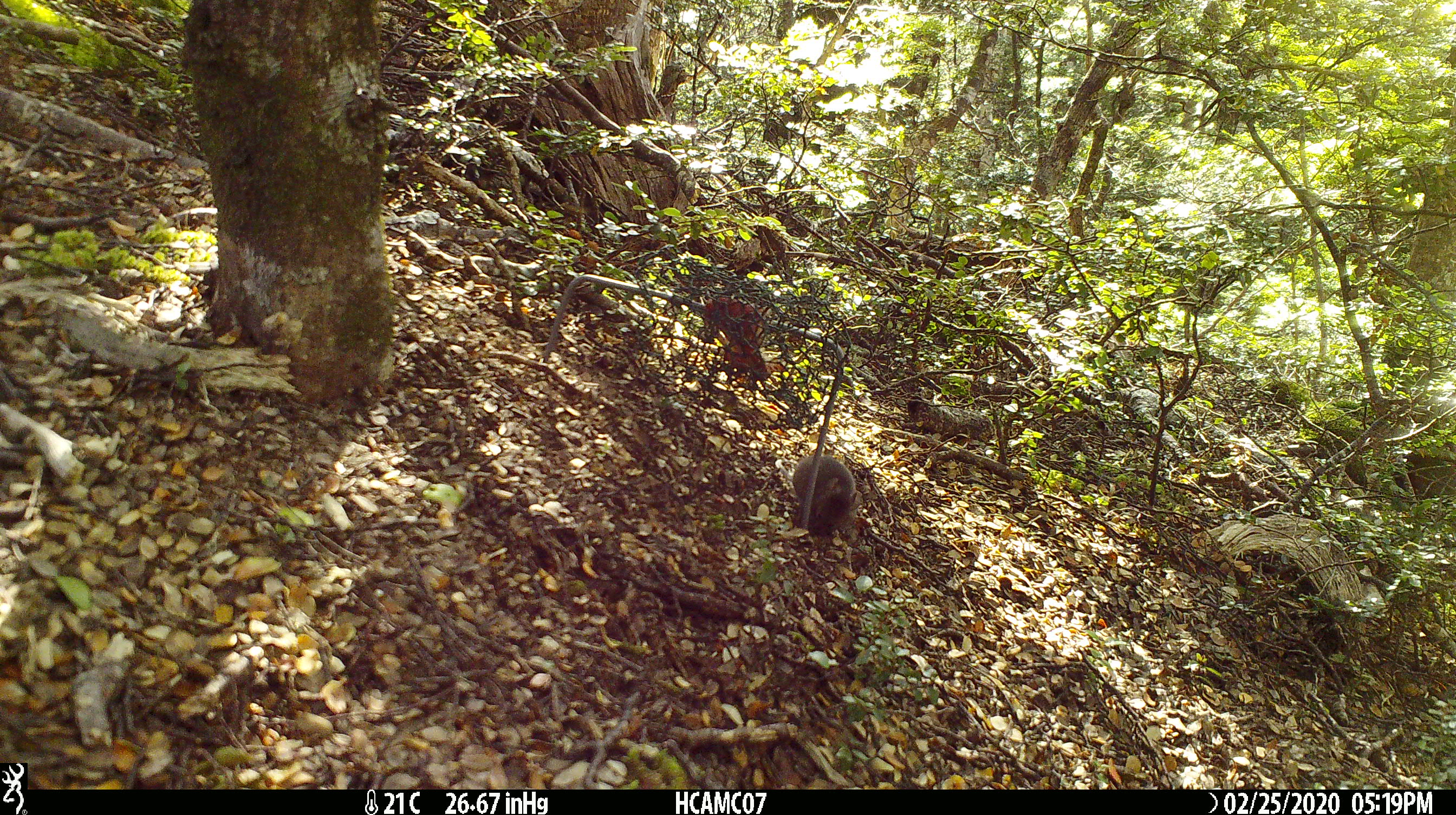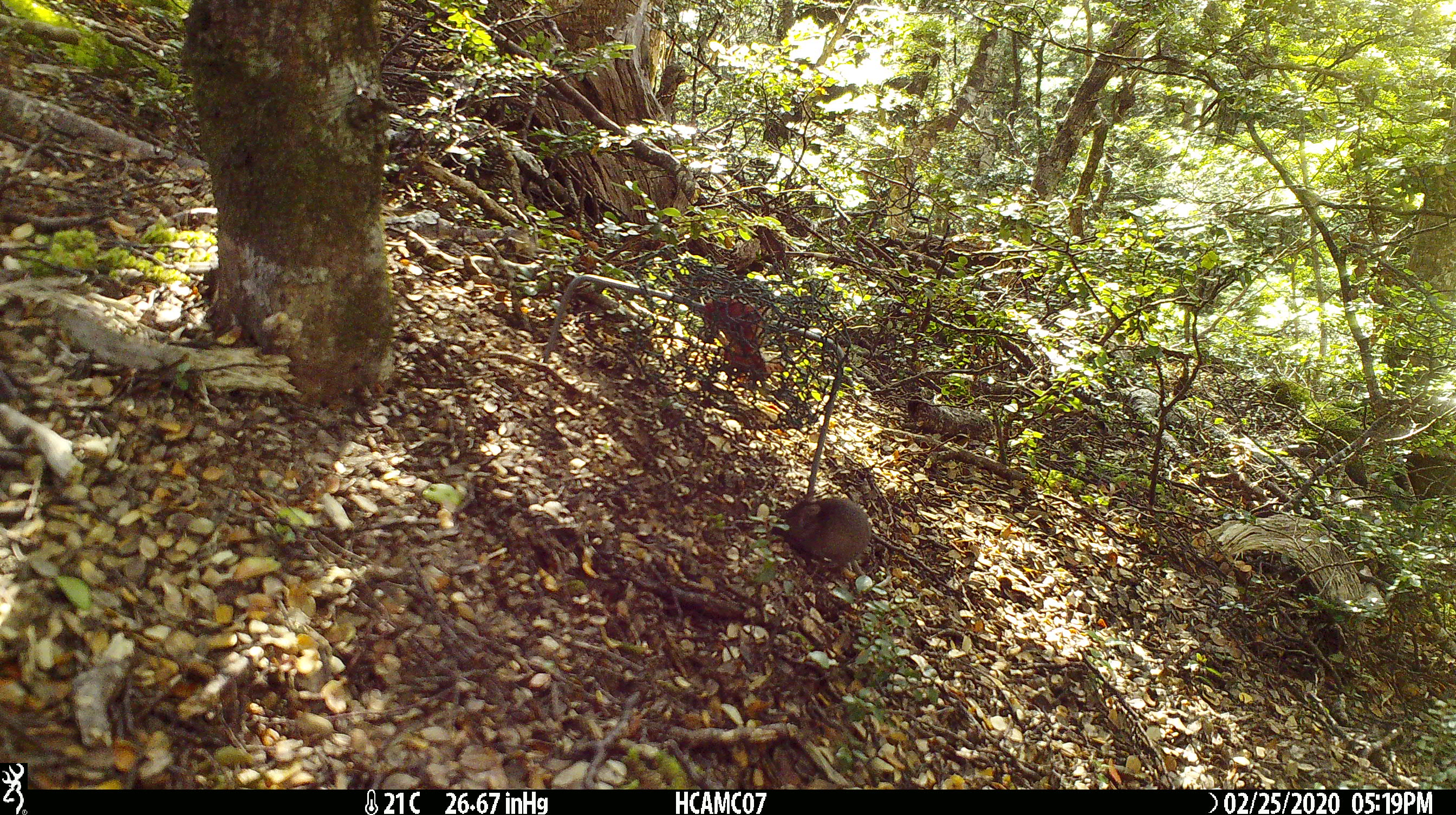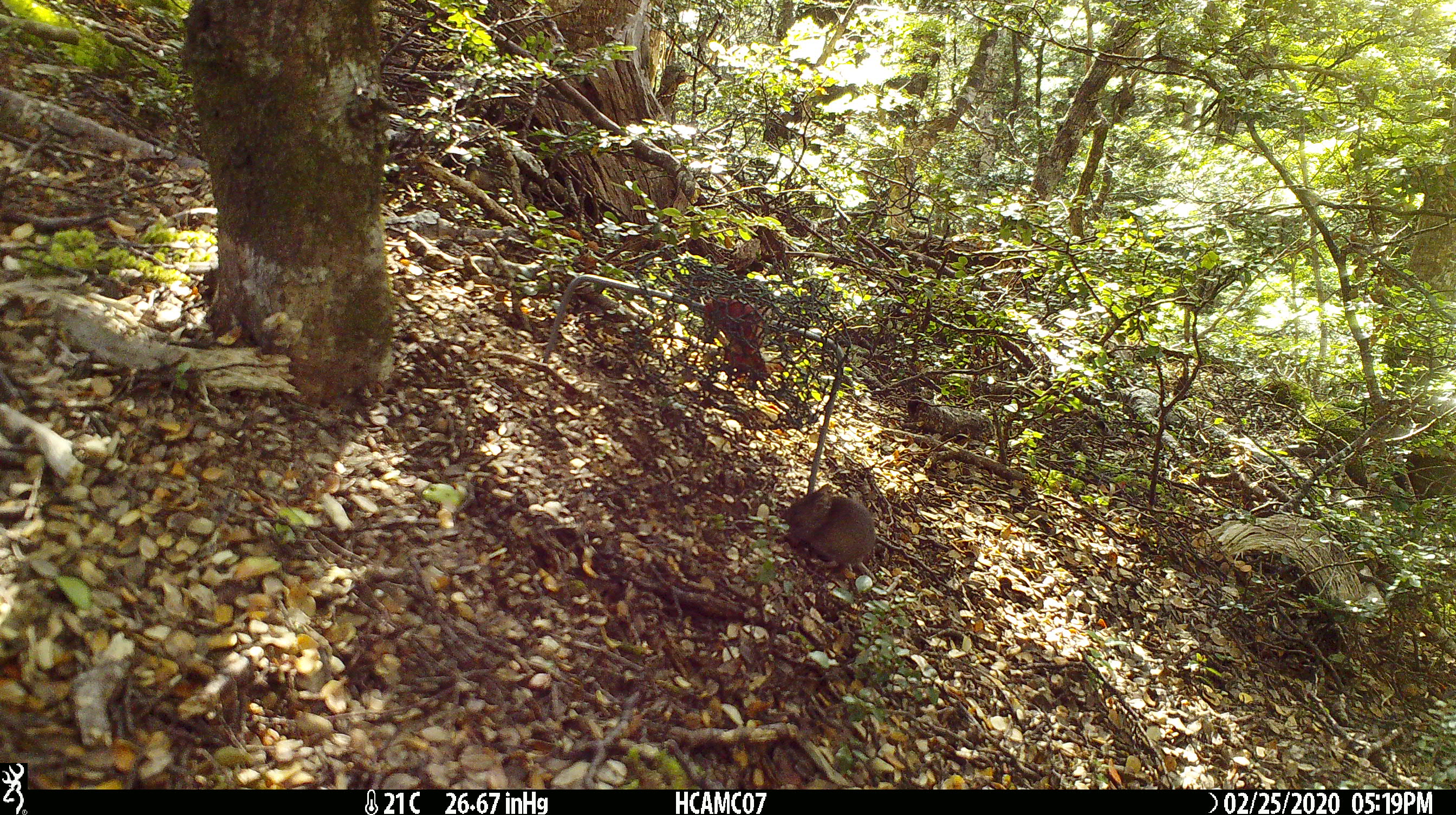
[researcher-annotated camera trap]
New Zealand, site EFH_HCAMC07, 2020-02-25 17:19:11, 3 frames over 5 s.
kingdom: Animalia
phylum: Chordata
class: Mammalia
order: Rodentia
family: Muridae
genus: Mus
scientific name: Mus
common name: mouse